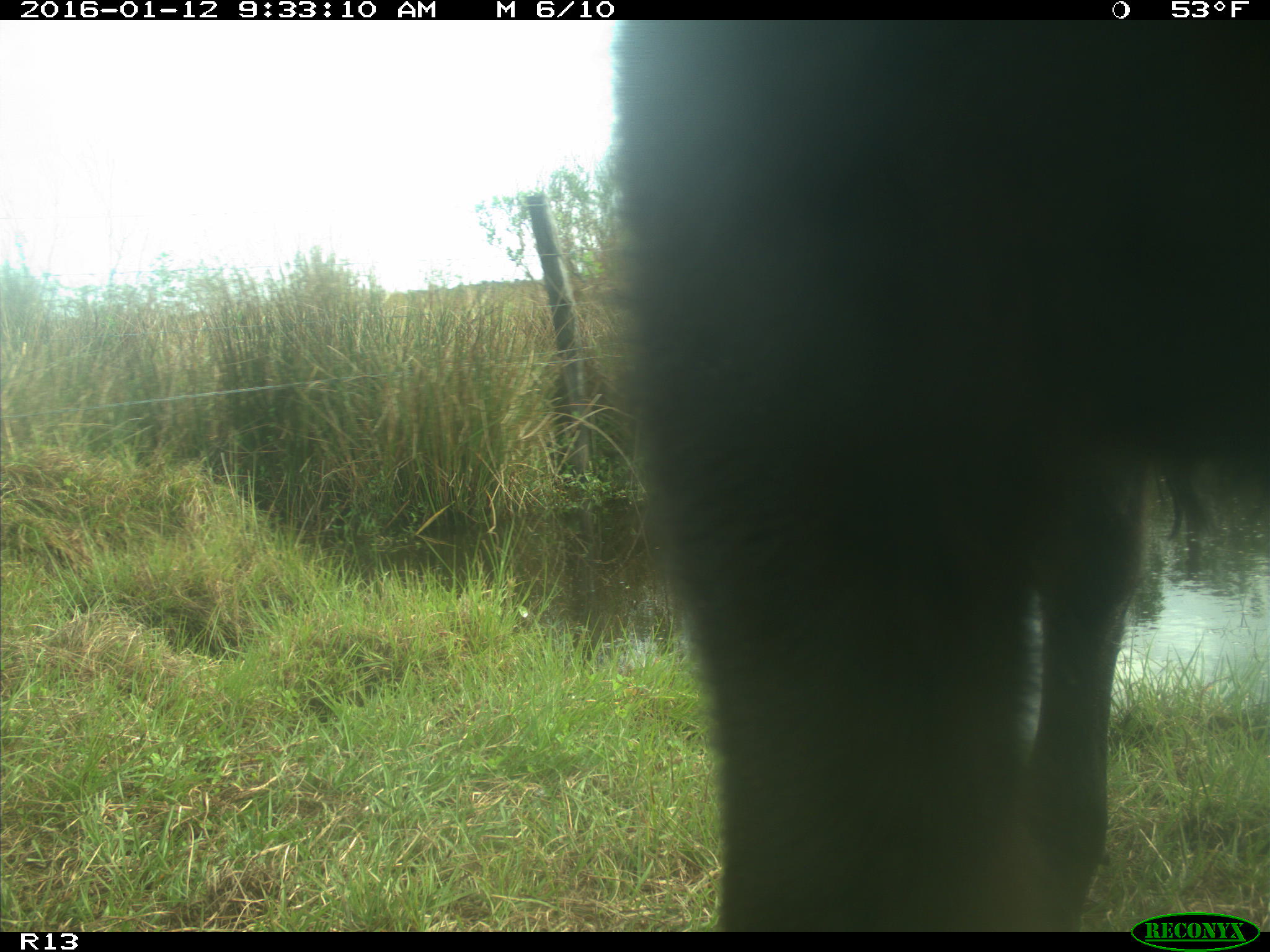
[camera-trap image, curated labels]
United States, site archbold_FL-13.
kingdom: Animalia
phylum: Chordata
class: Mammalia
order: Artiodactyla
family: Bovidae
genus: Bos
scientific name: Bos taurus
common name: domestic cow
Bos taurus (domestic cow).